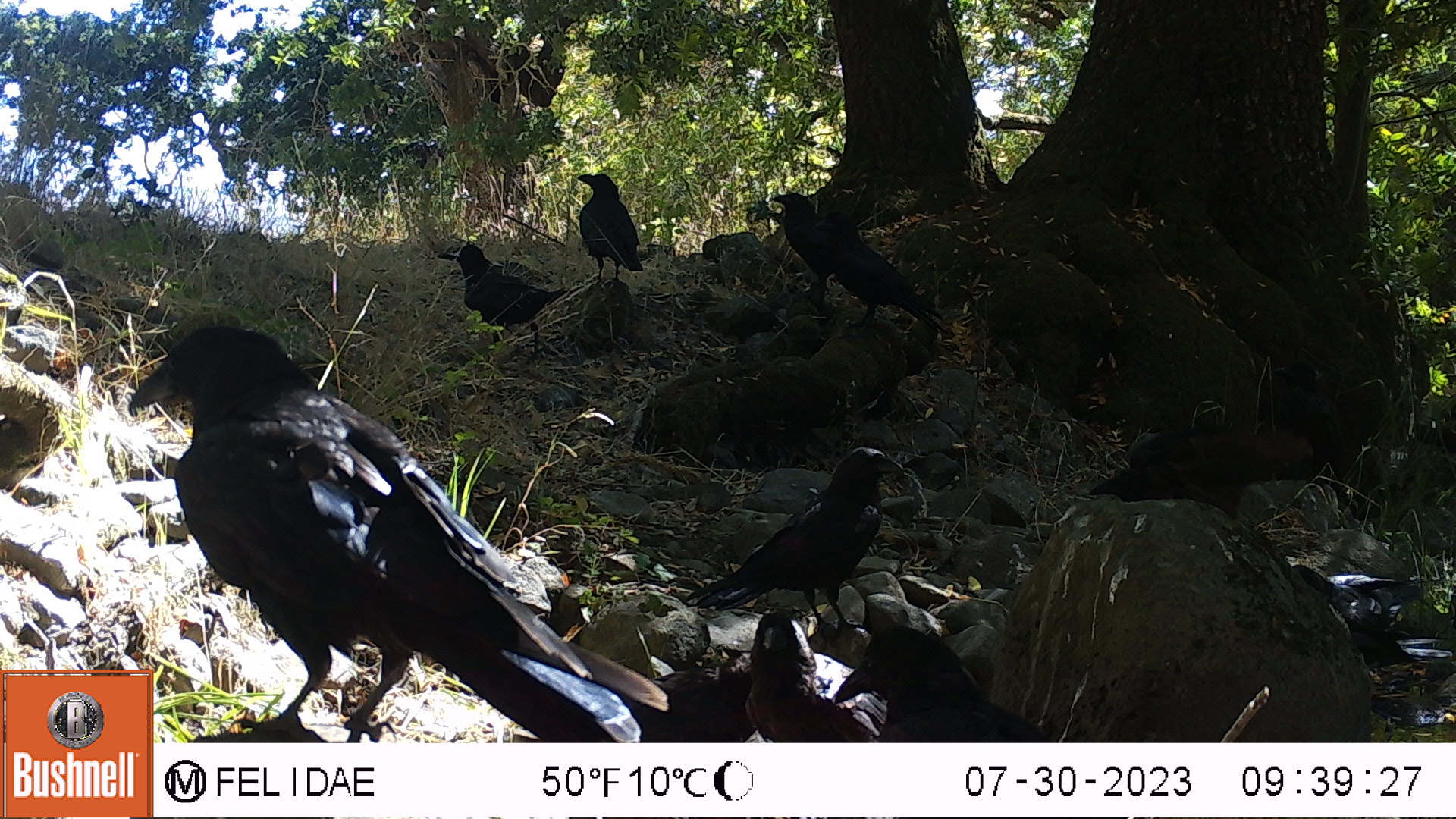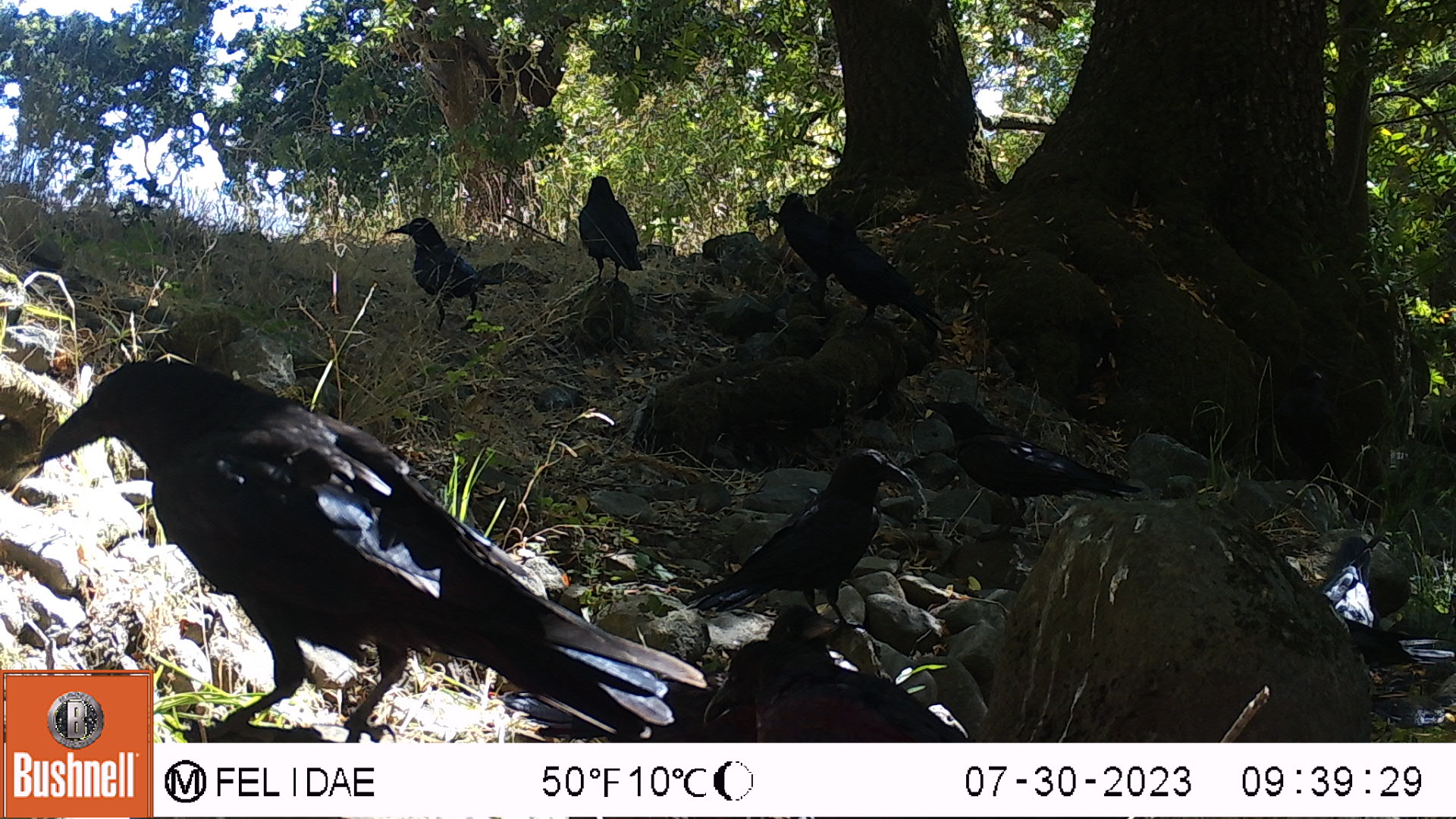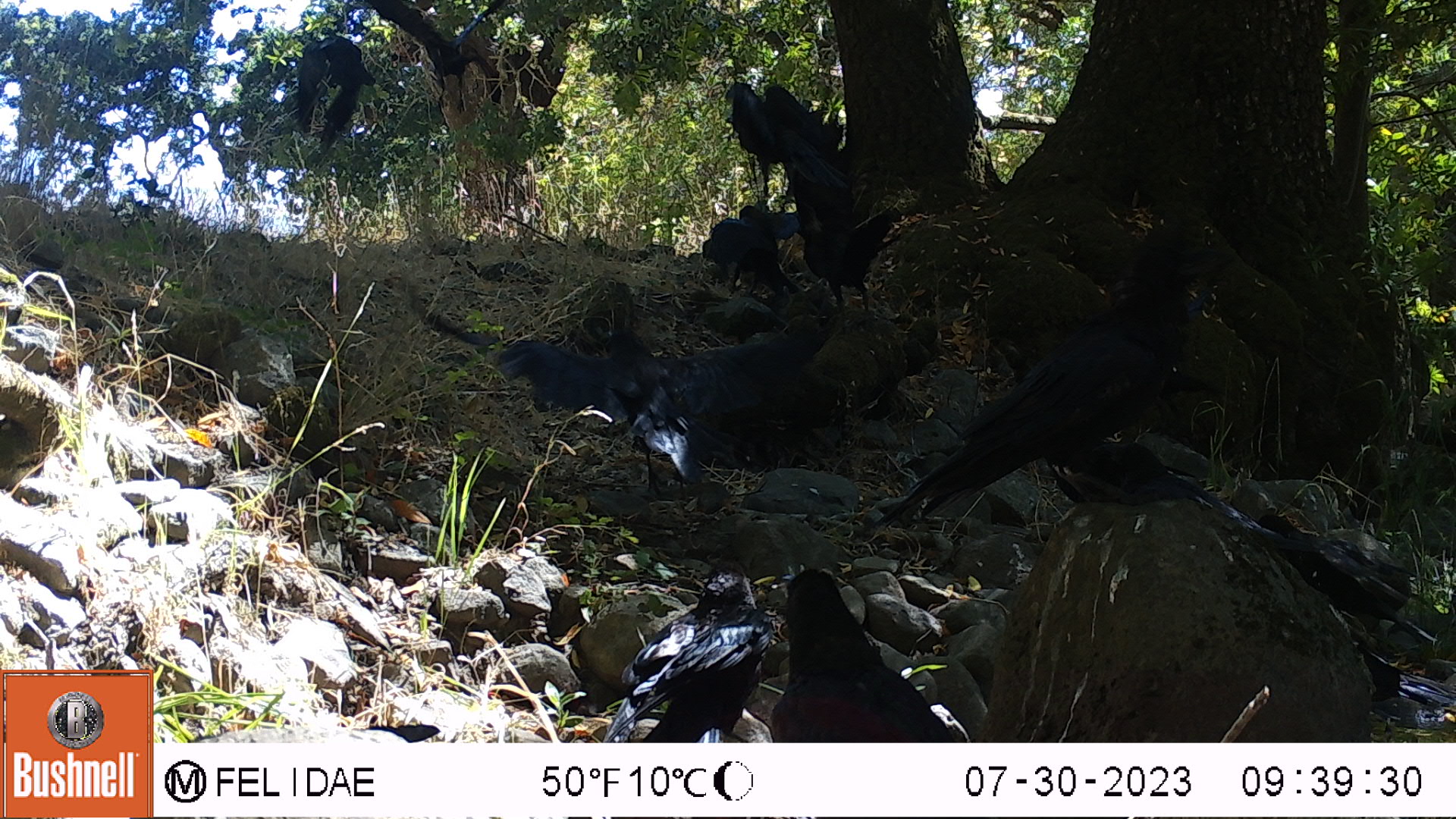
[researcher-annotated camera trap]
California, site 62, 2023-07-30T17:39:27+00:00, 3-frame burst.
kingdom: Animalia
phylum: Chordata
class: Aves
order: Passeriformes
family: Corvidae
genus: Corvus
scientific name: Corvus brachyrhynchos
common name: american crow